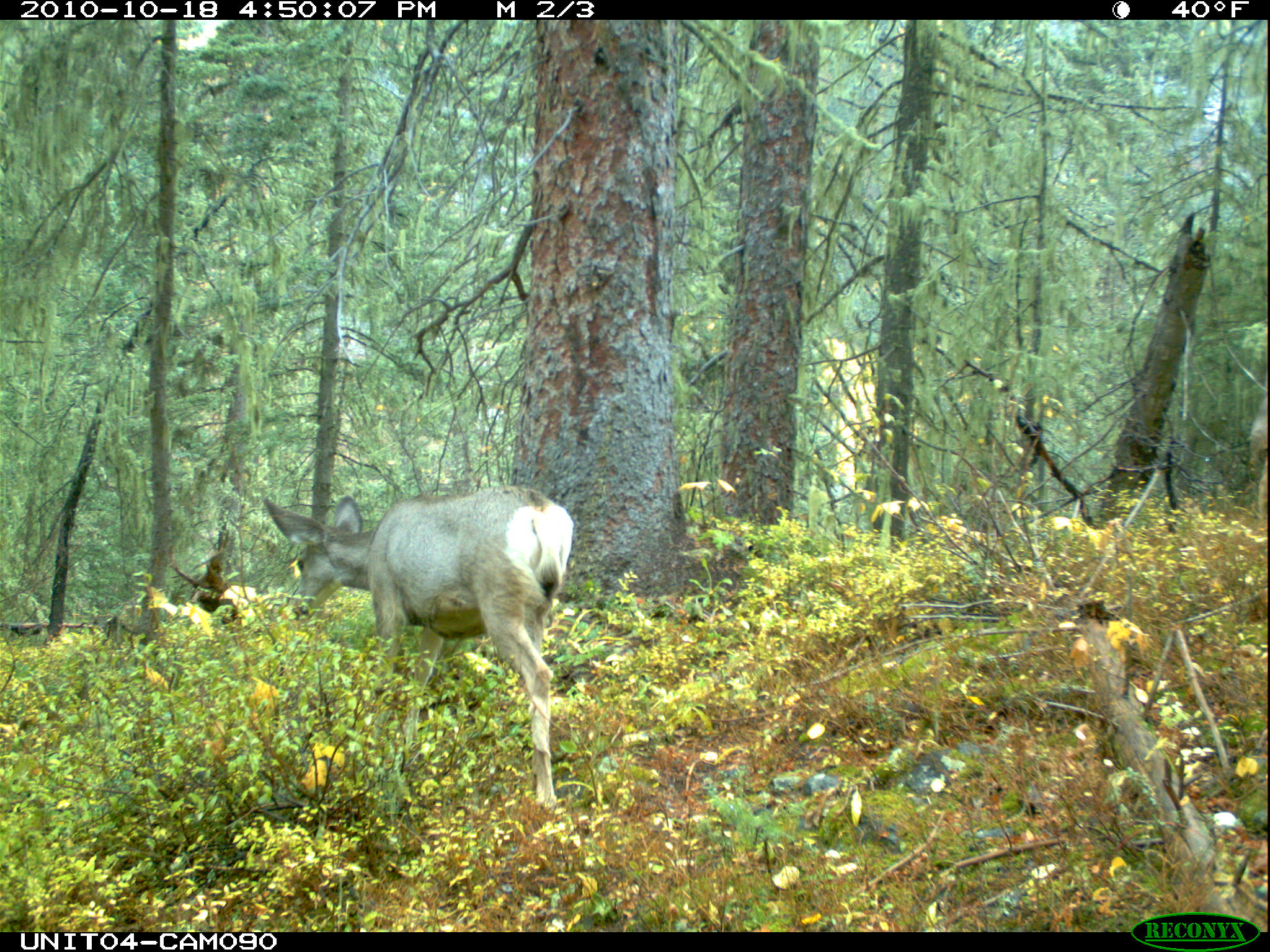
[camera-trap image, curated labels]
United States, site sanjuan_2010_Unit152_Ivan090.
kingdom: Animalia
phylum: Chordata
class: Mammalia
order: Artiodactyla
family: Cervidae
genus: Odocoileus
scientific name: Odocoileus hemionus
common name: mule deer